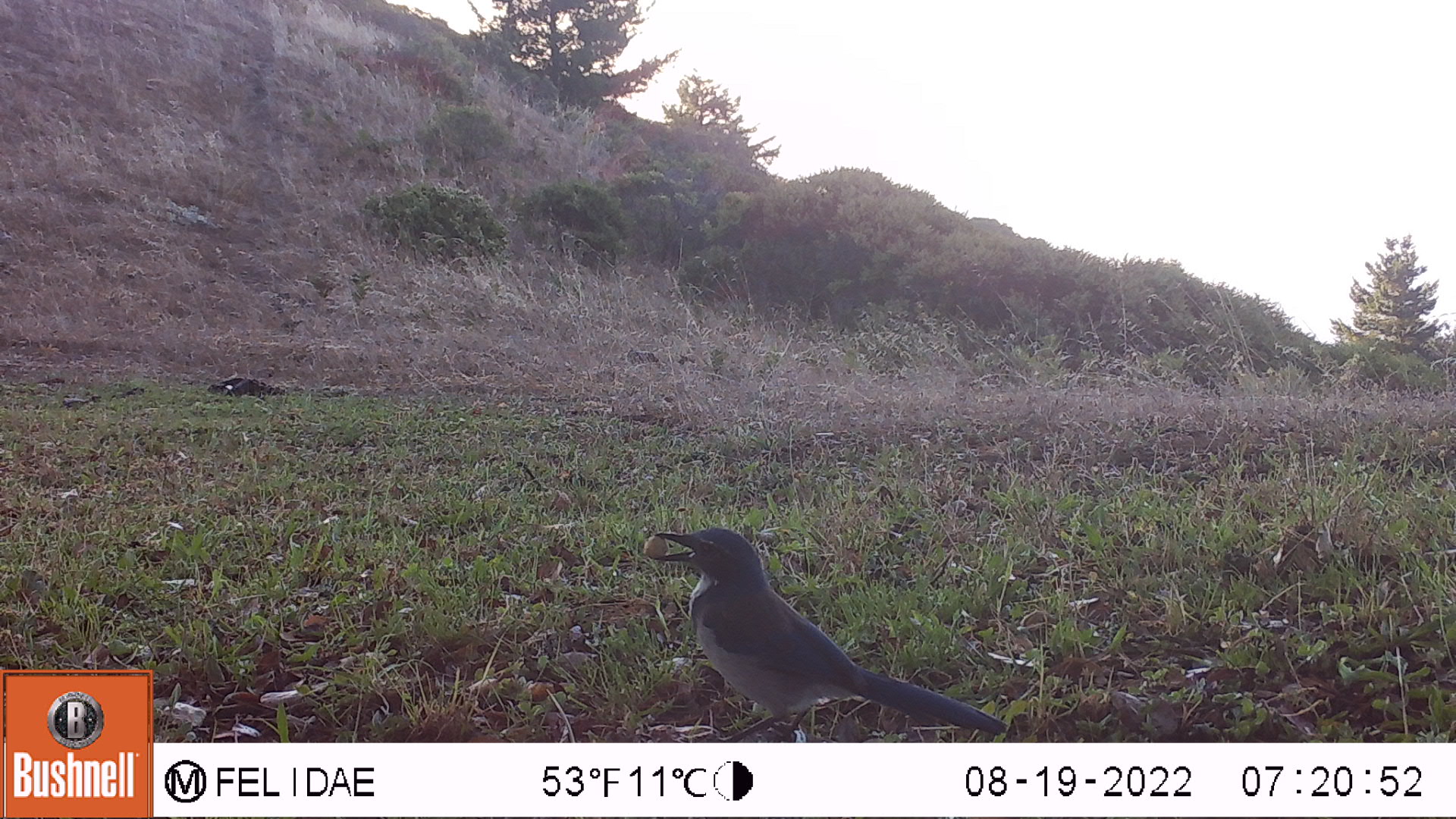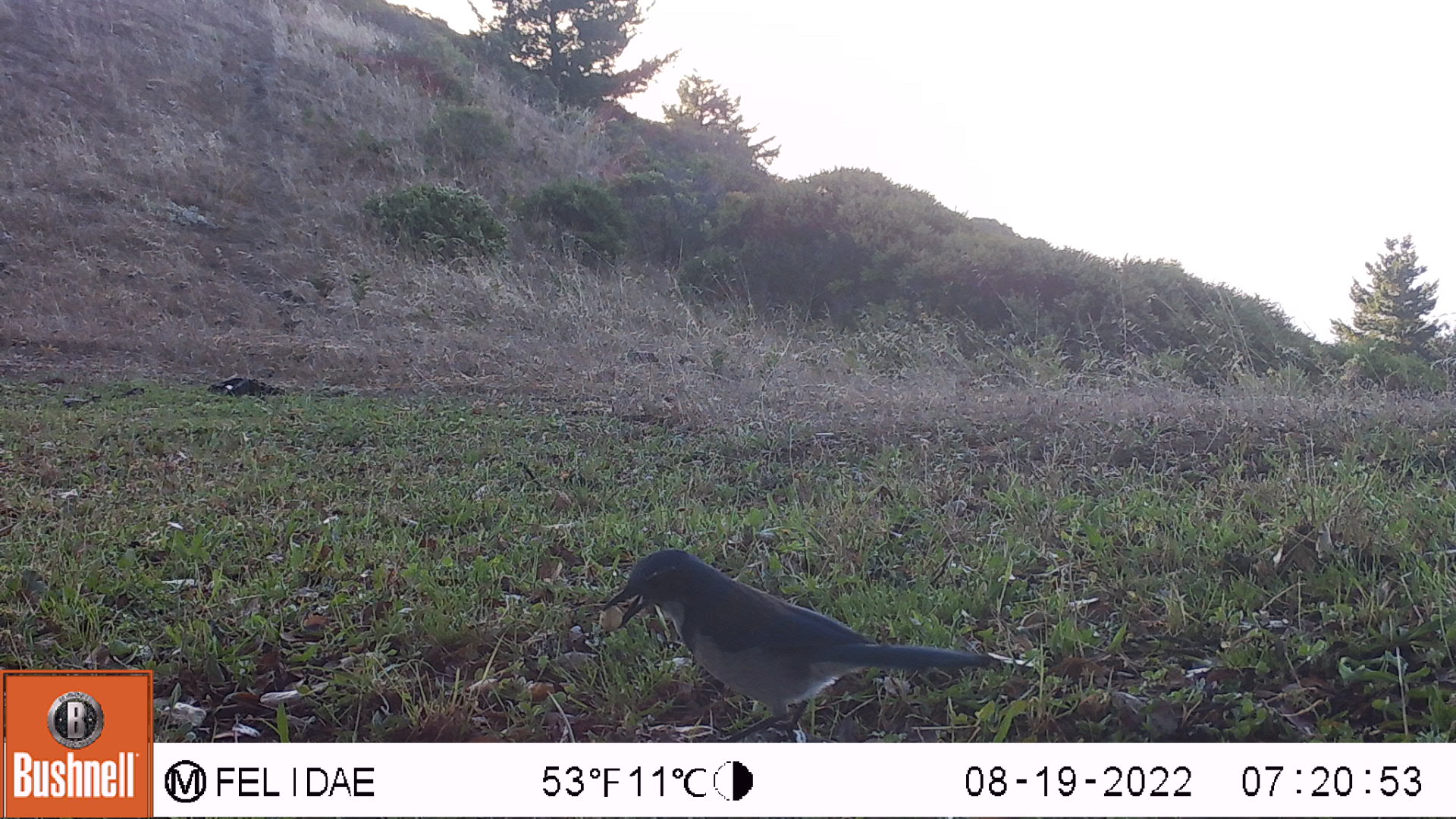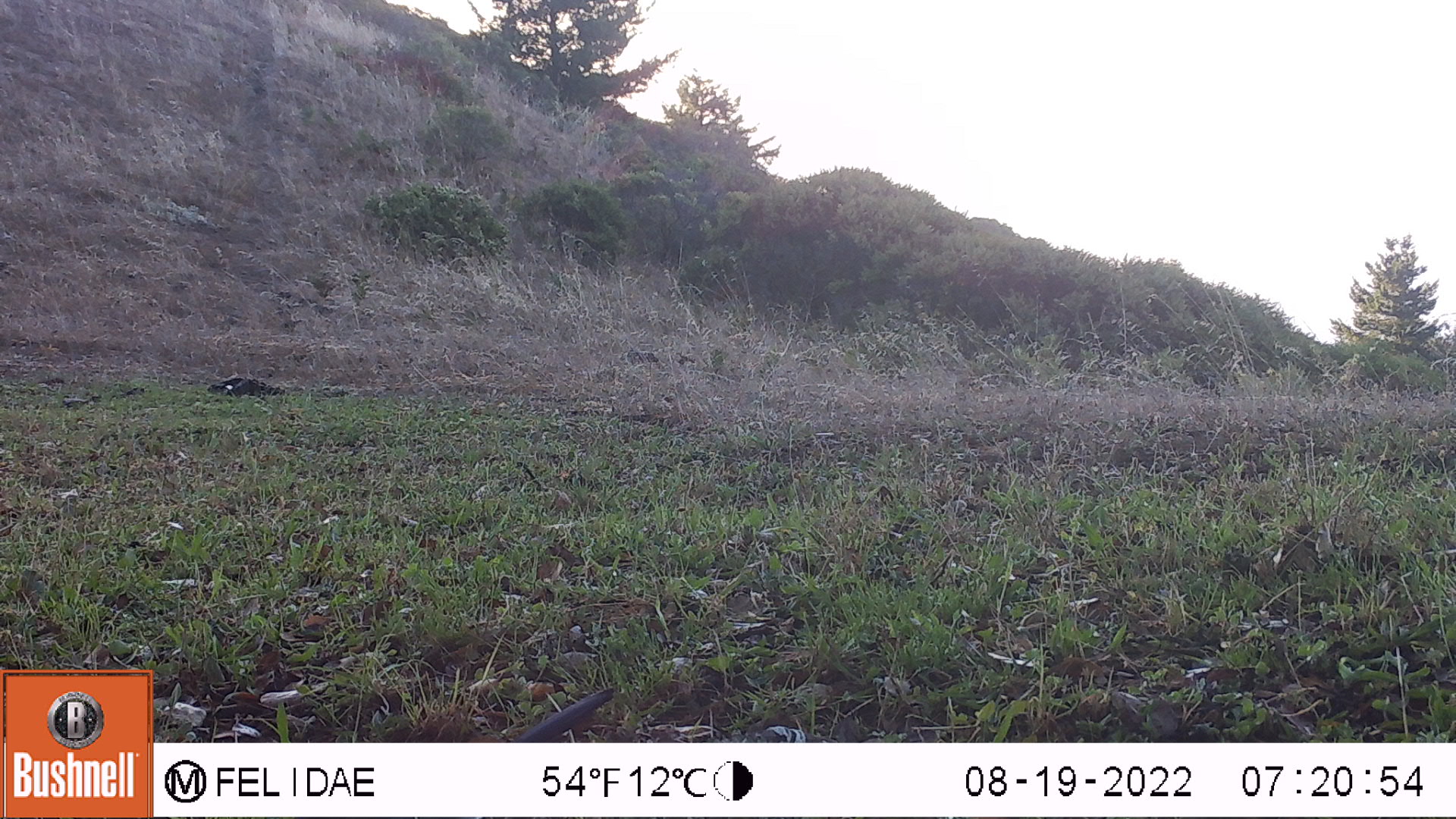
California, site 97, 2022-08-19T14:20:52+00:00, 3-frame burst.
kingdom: Animalia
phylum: Chordata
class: Aves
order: Passeriformes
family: Corvidae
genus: Aphelocoma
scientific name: Aphelocoma californica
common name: california scrub jay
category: western scrub-jay